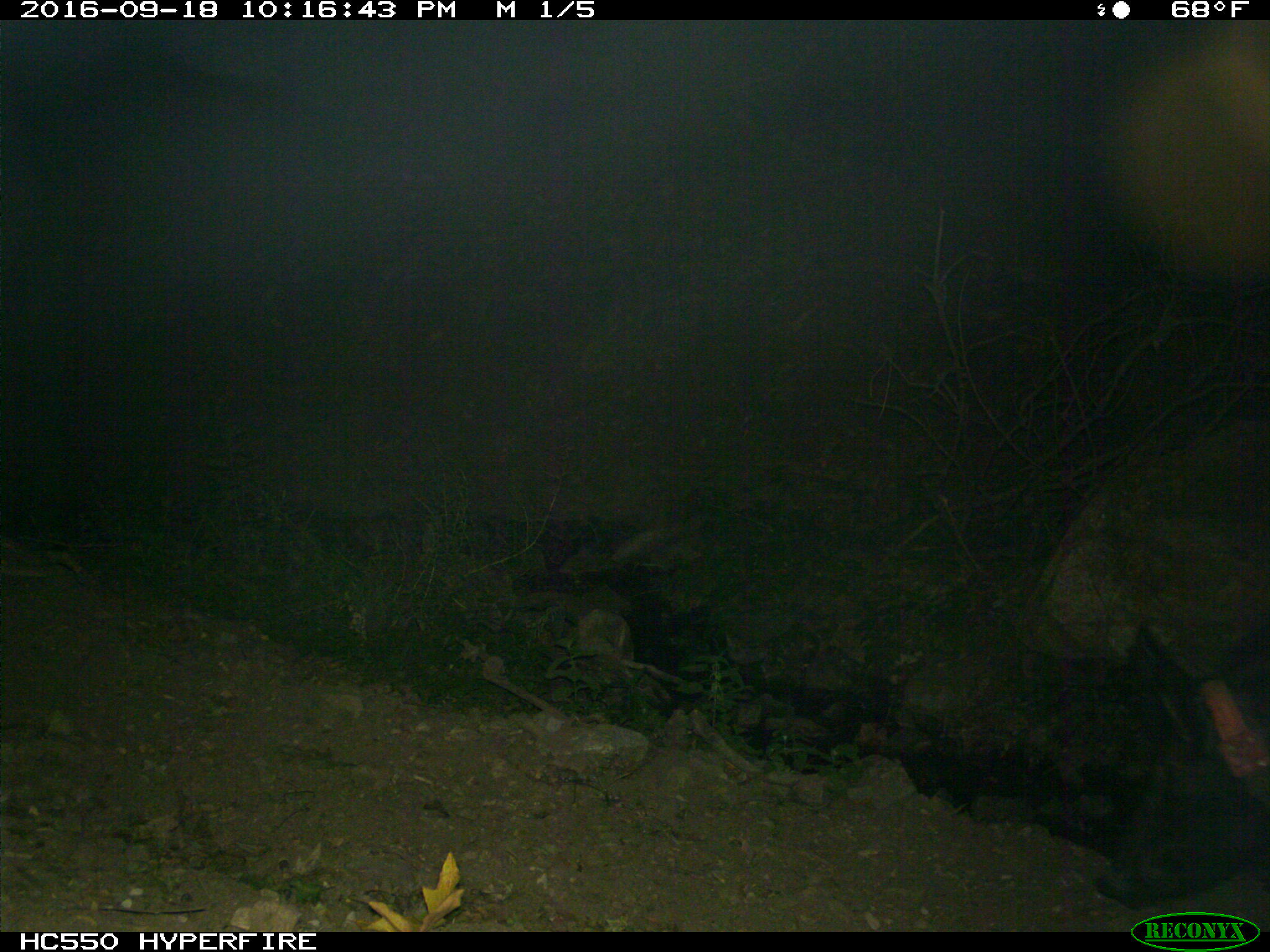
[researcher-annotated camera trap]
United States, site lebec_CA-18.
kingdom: Animalia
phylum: Chordata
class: Mammalia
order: Artiodactyla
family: Suidae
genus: Sus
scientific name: Sus scrofa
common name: wild boar